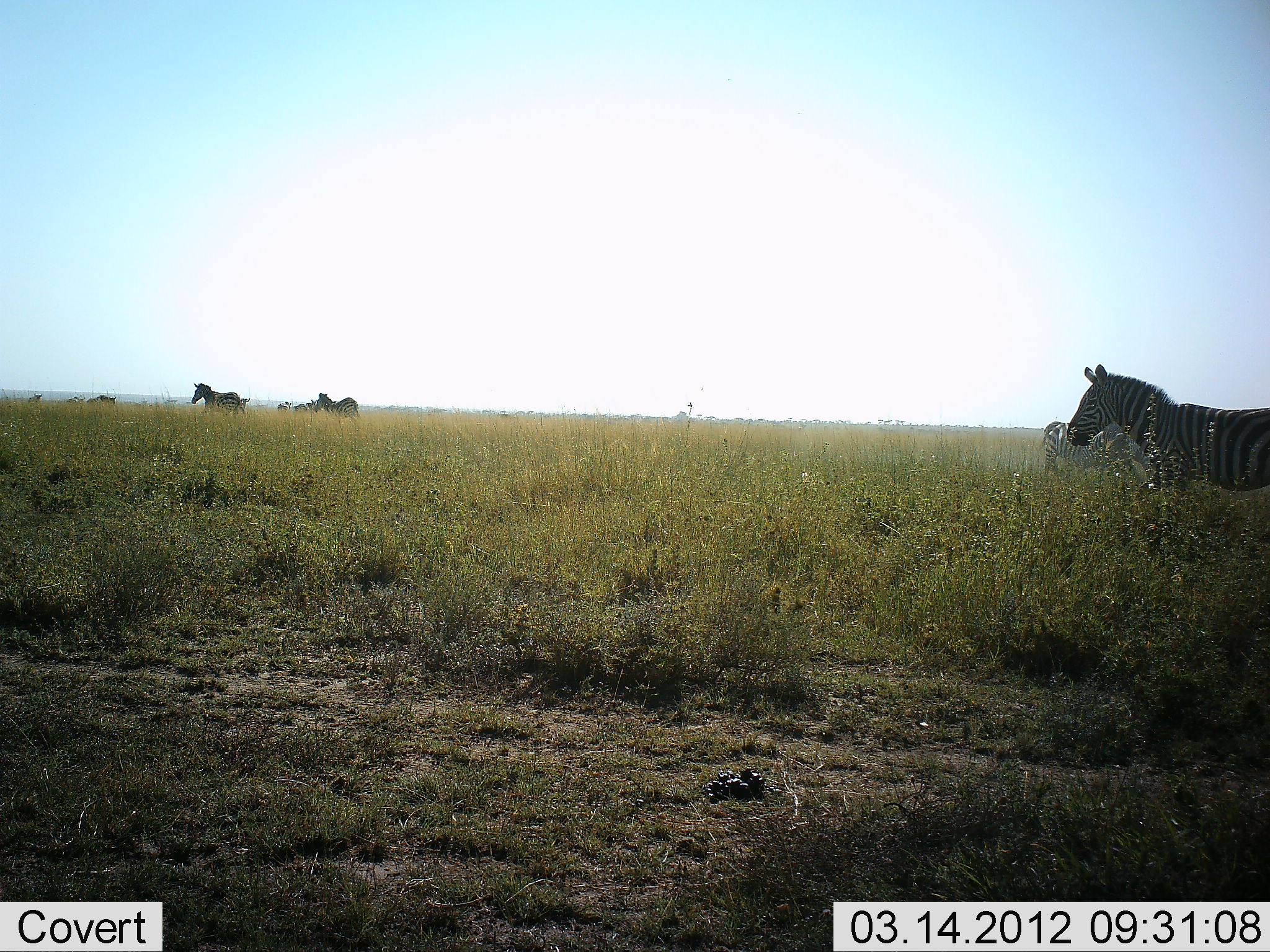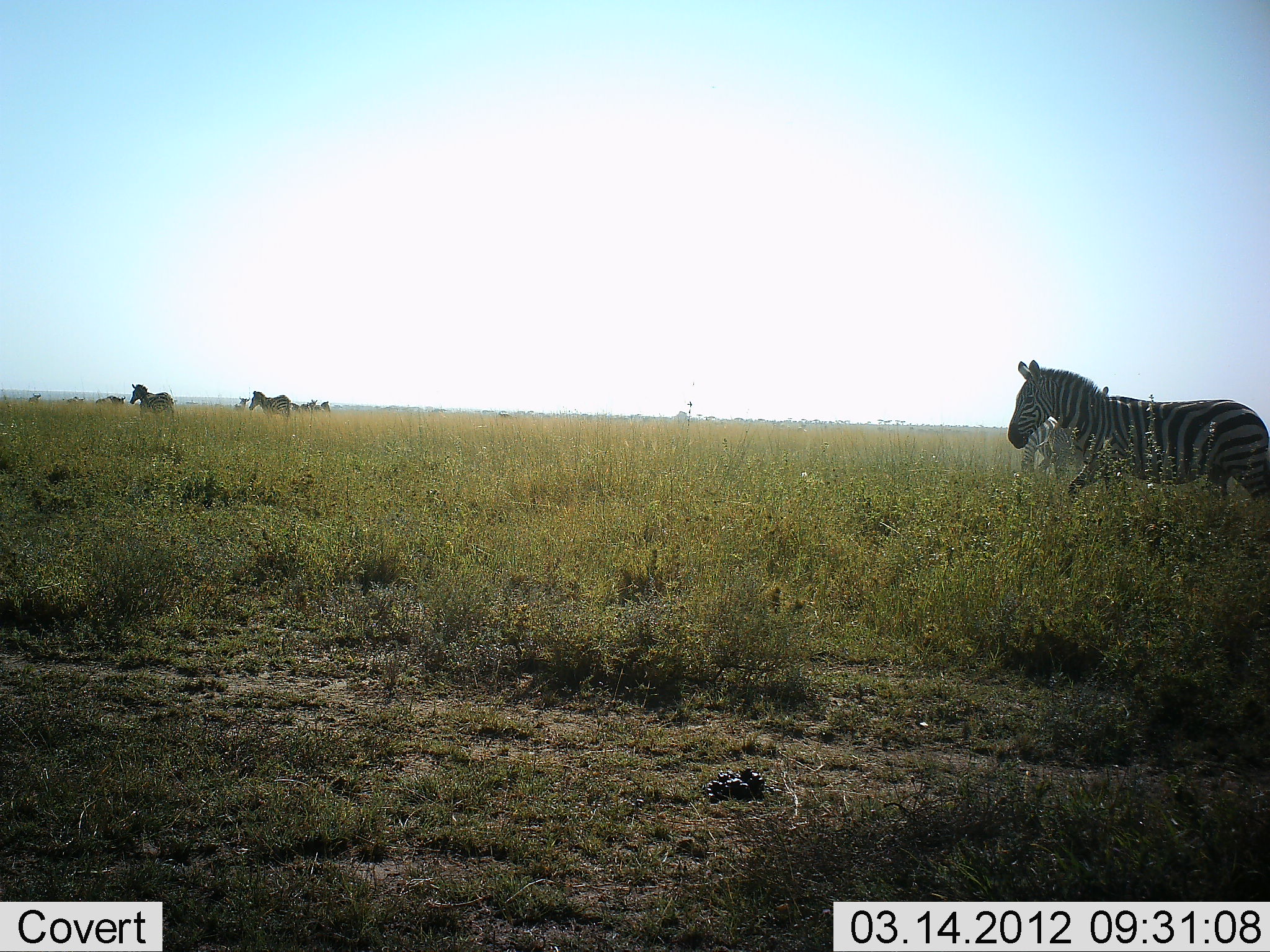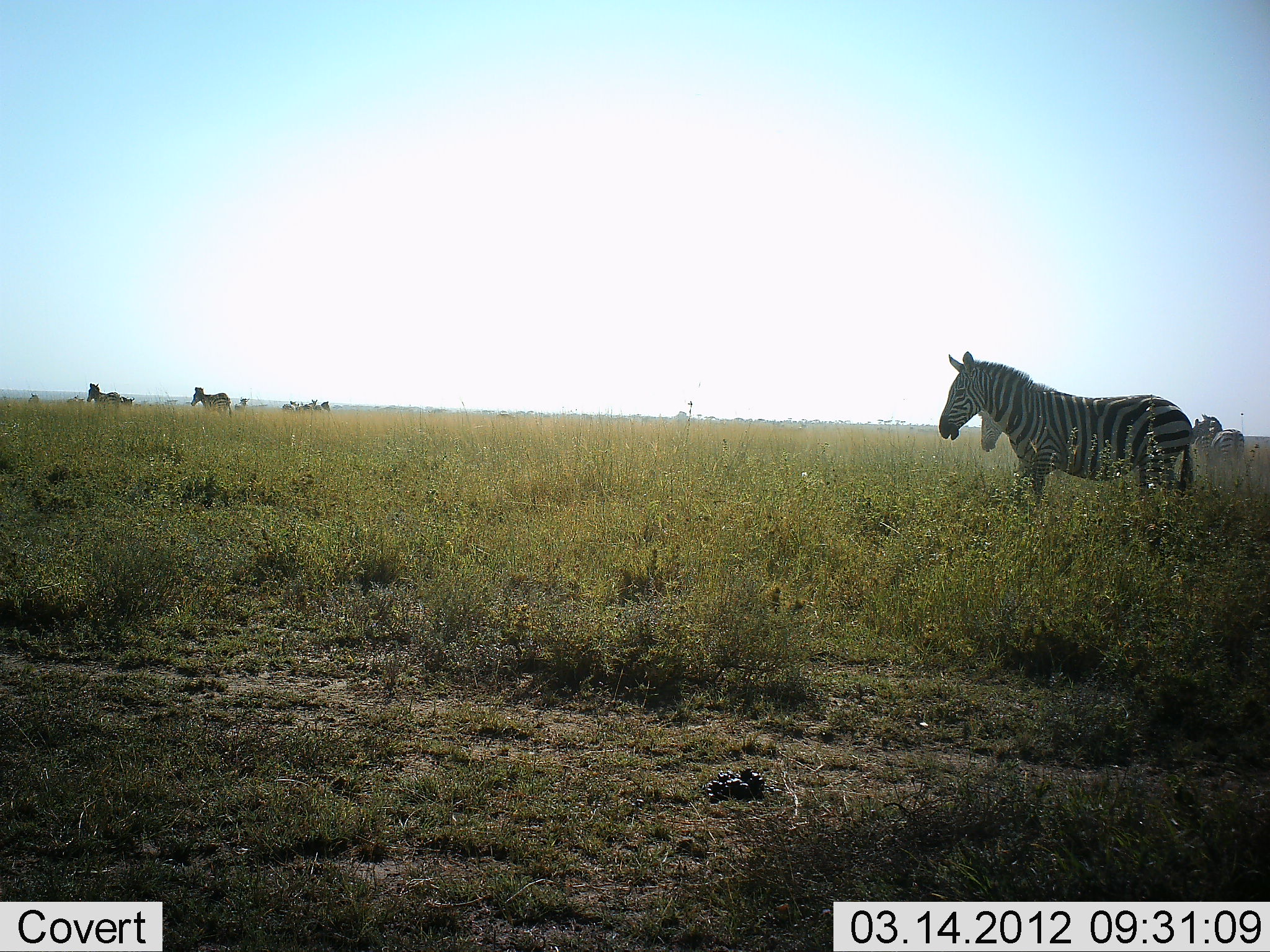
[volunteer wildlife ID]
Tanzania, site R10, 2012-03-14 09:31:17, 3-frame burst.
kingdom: Animalia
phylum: Chordata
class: Mammalia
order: Perissodactyla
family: Equidae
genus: Equus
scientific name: Equus quagga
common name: plains zebra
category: zebra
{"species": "zebra (plains zebra) (Equus quagga)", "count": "7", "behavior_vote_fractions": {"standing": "38%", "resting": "0%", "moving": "100%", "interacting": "0%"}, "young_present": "0%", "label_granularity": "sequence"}